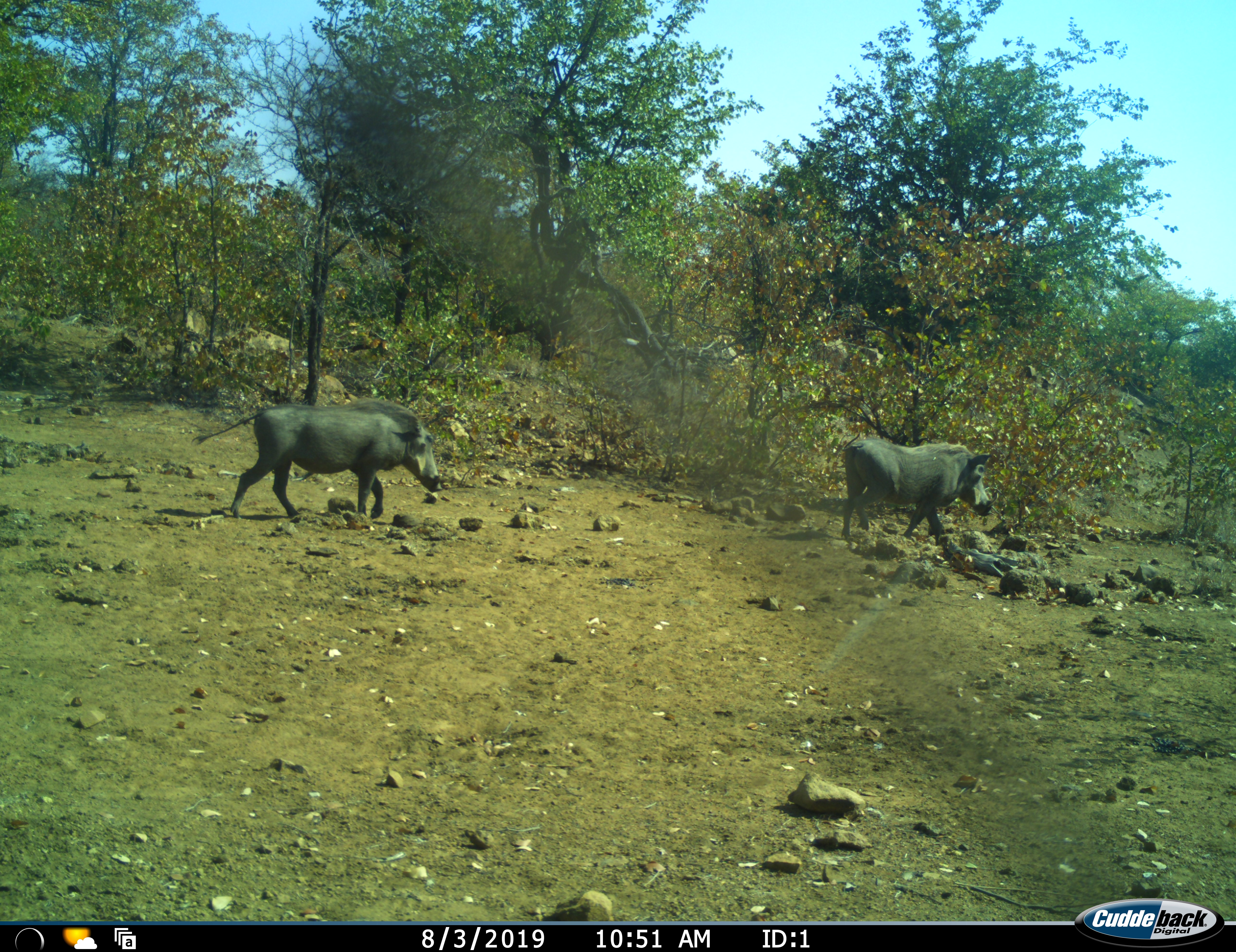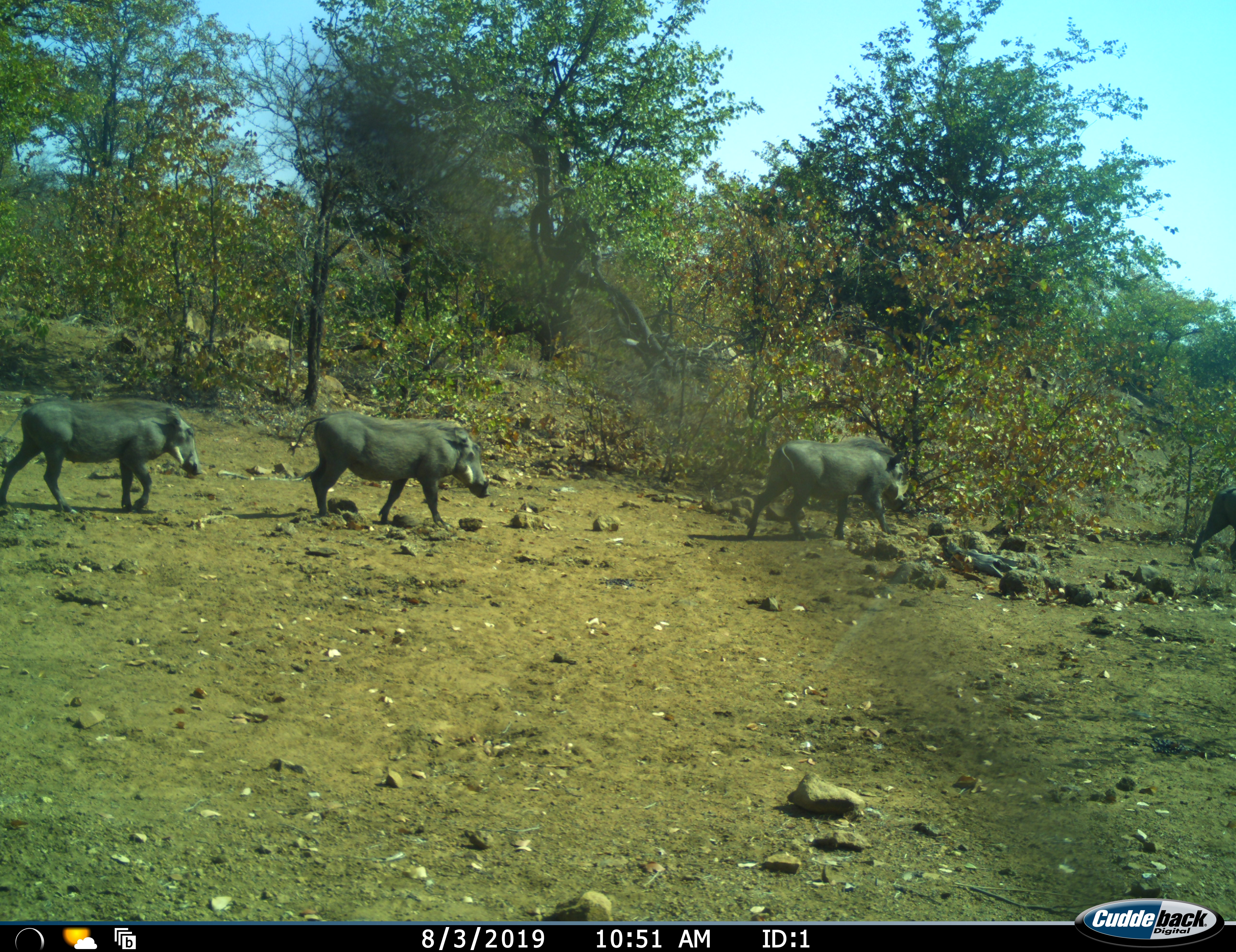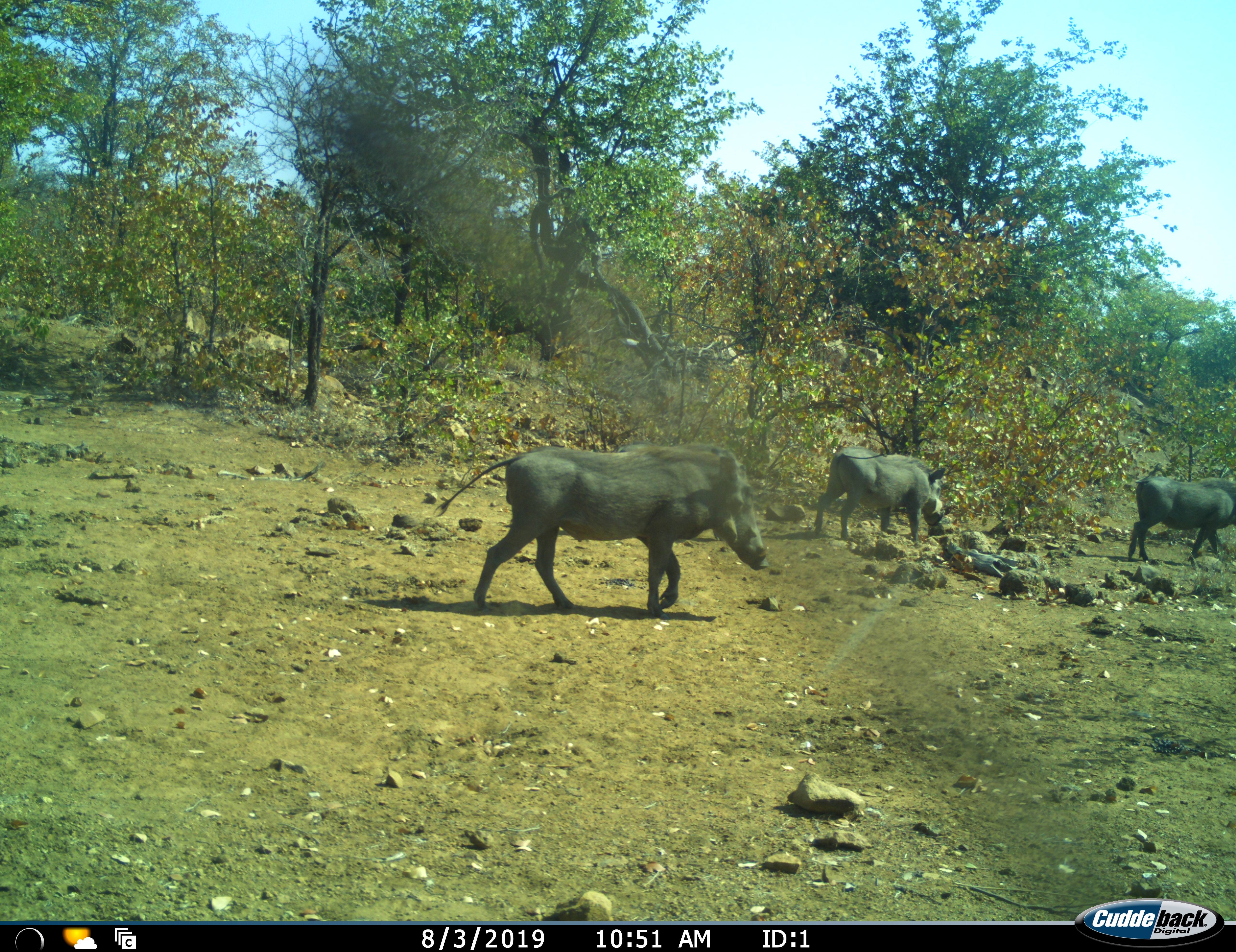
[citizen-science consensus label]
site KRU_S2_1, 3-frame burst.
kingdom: Animalia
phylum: Chordata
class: Mammalia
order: Artiodactyla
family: Suidae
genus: Phacochoerus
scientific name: Phacochoerus africanus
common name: warthog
Warthog (Phacochoerus africanus), count 4. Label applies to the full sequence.